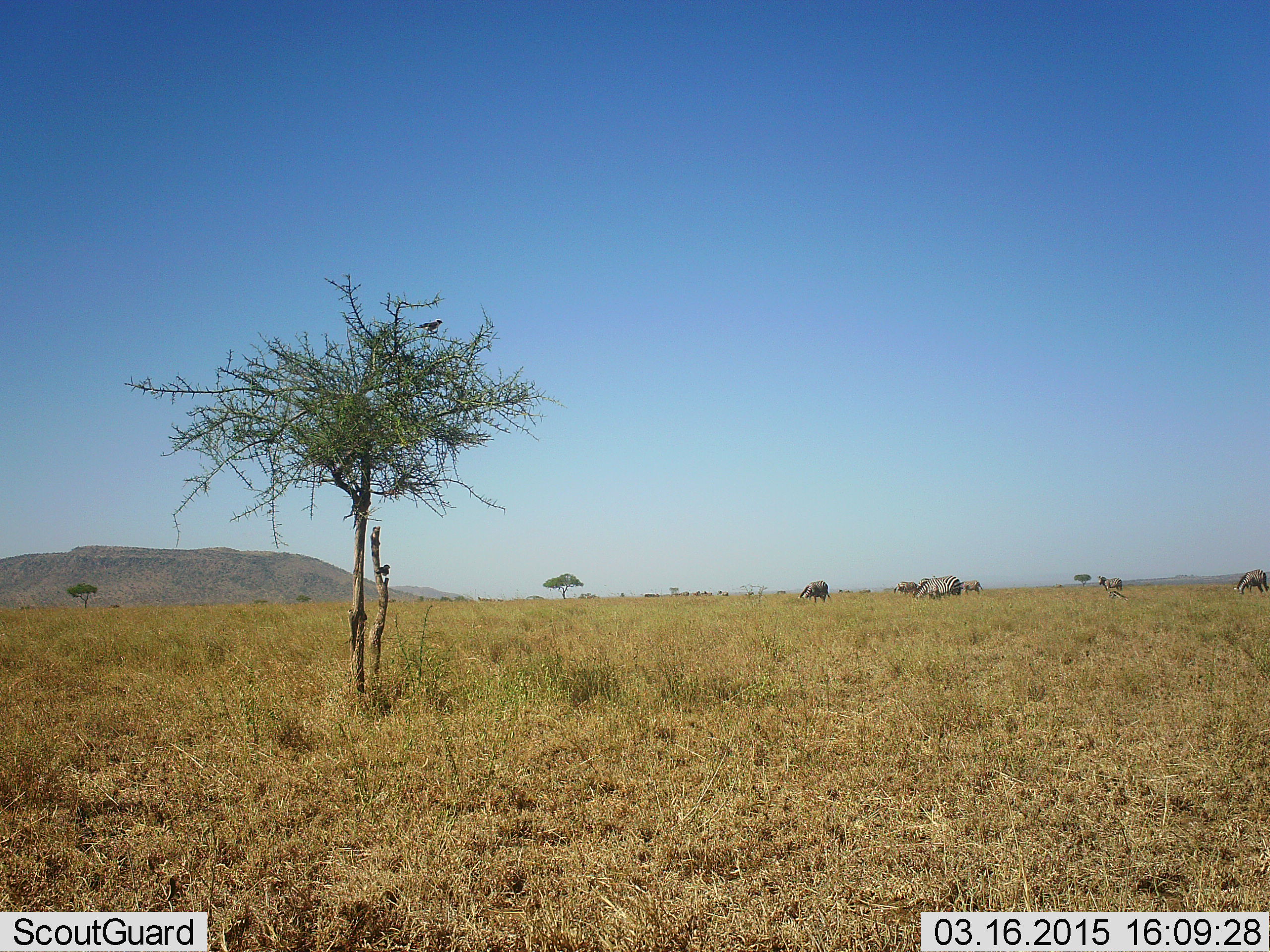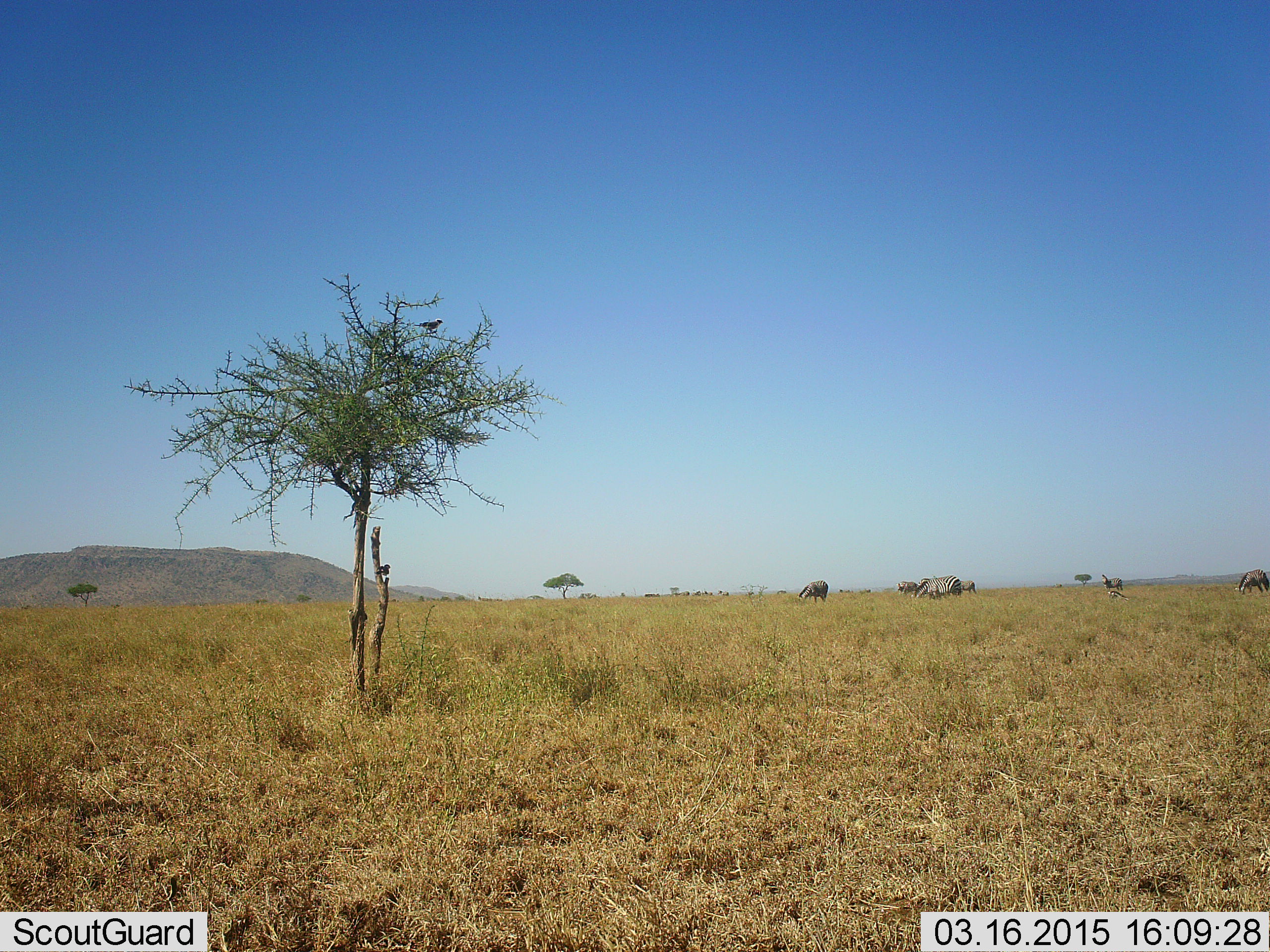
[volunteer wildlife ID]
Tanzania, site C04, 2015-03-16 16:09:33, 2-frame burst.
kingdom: Animalia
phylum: Chordata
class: Aves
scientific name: Aves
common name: bird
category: otherbird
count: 1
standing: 25%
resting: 75%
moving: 0%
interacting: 0%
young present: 0%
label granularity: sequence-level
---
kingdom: Animalia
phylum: Chordata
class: Mammalia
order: Perissodactyla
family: Equidae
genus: Equus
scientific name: Equus quagga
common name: plains zebra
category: zebra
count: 6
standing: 42%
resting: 0%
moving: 17%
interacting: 8%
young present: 0%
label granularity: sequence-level